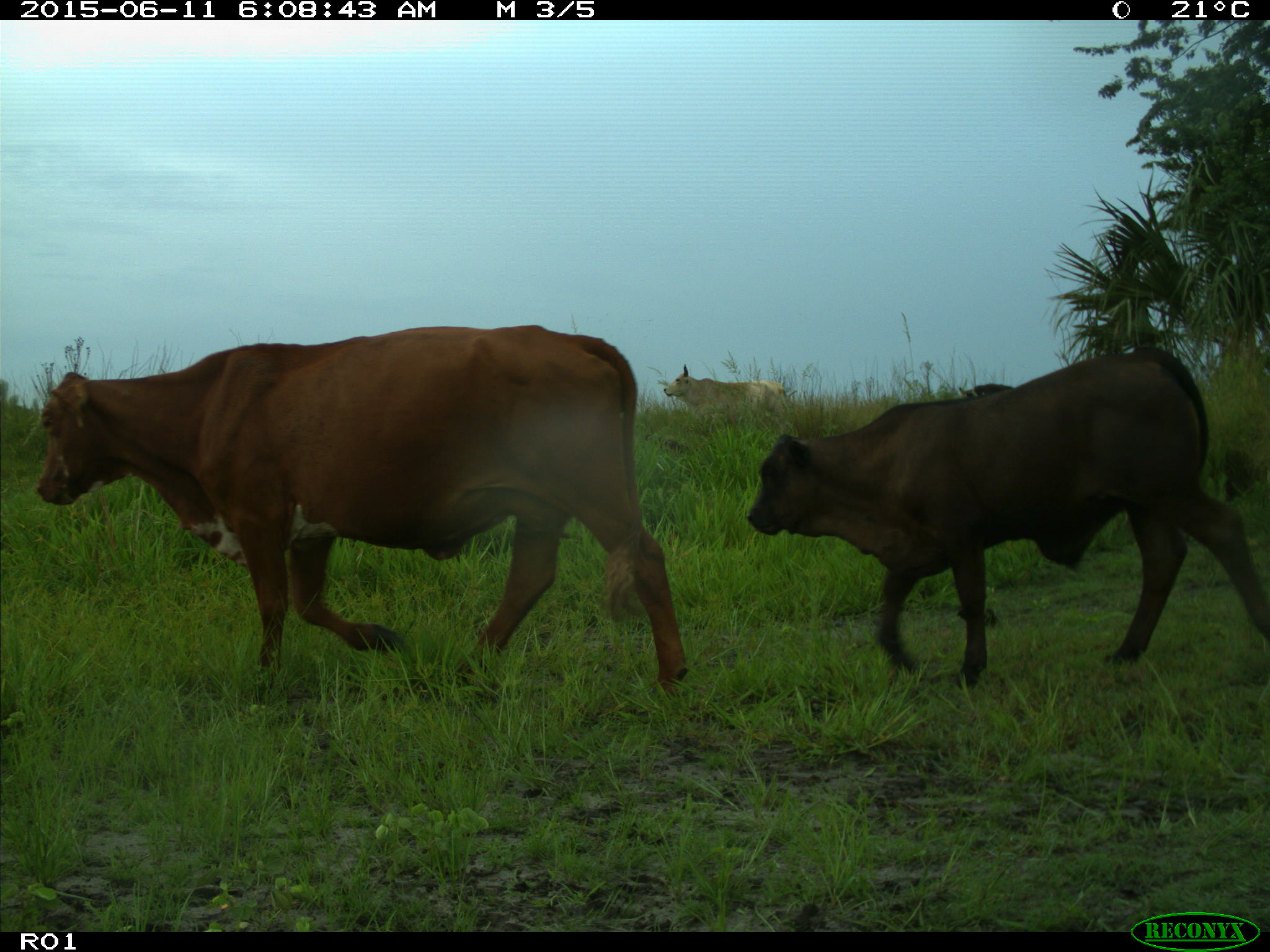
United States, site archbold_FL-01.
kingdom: Animalia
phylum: Chordata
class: Mammalia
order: Artiodactyla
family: Bovidae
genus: Bos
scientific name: Bos taurus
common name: domestic cow